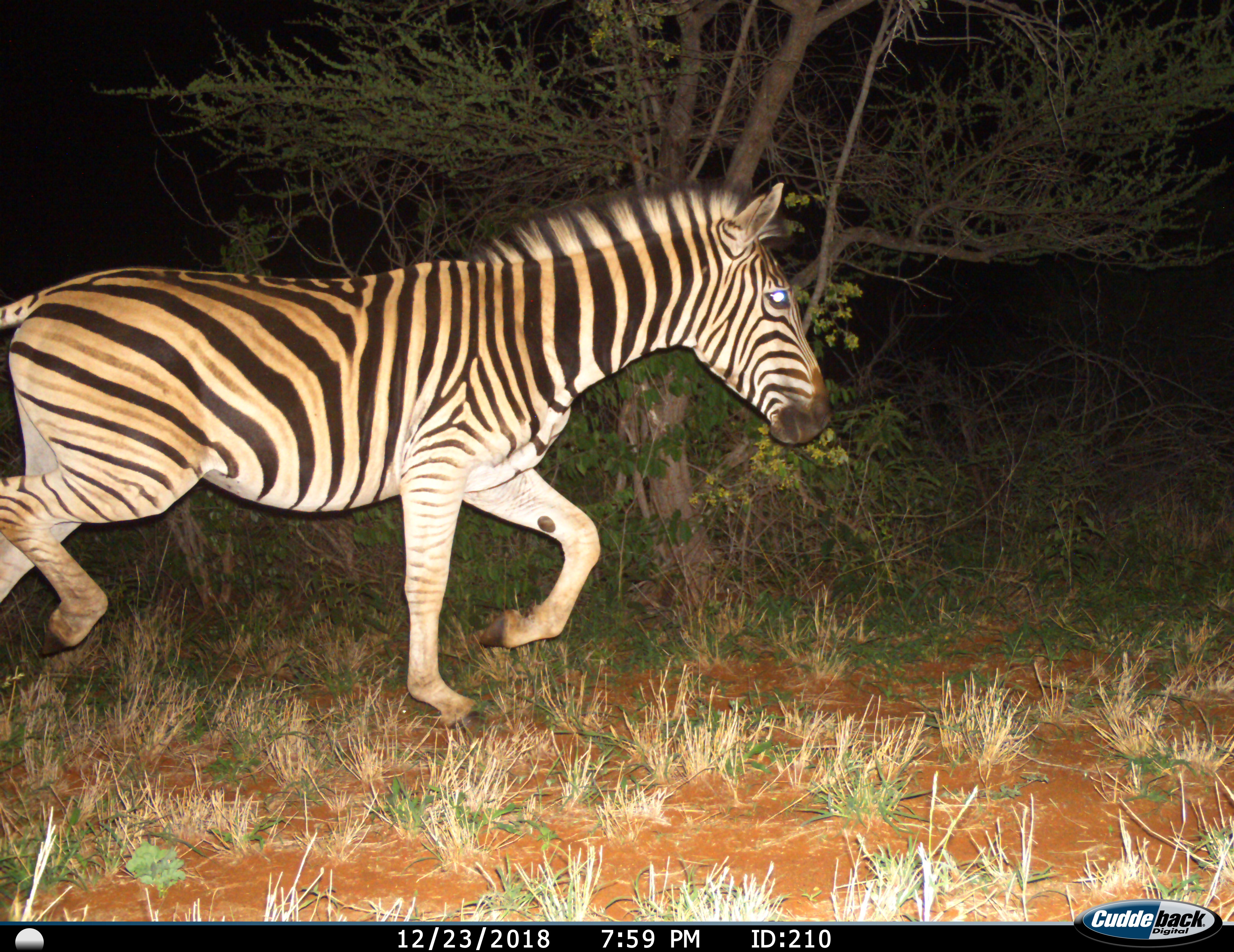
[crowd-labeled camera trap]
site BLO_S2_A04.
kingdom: Animalia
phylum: Chordata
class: Mammalia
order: Perissodactyla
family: Equidae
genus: Equus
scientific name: Equus quagga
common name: plains zebra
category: zebraplains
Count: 1.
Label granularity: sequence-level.